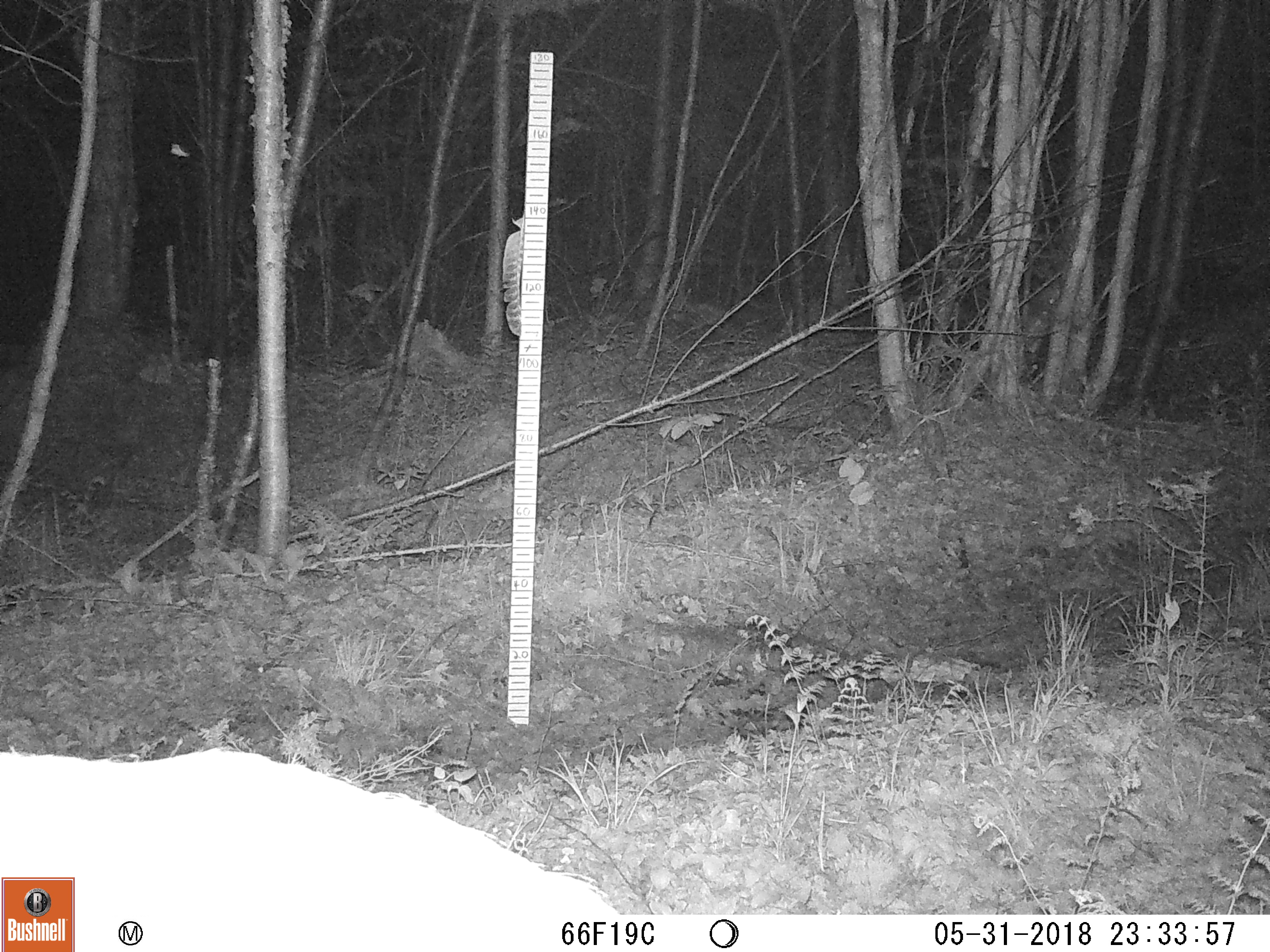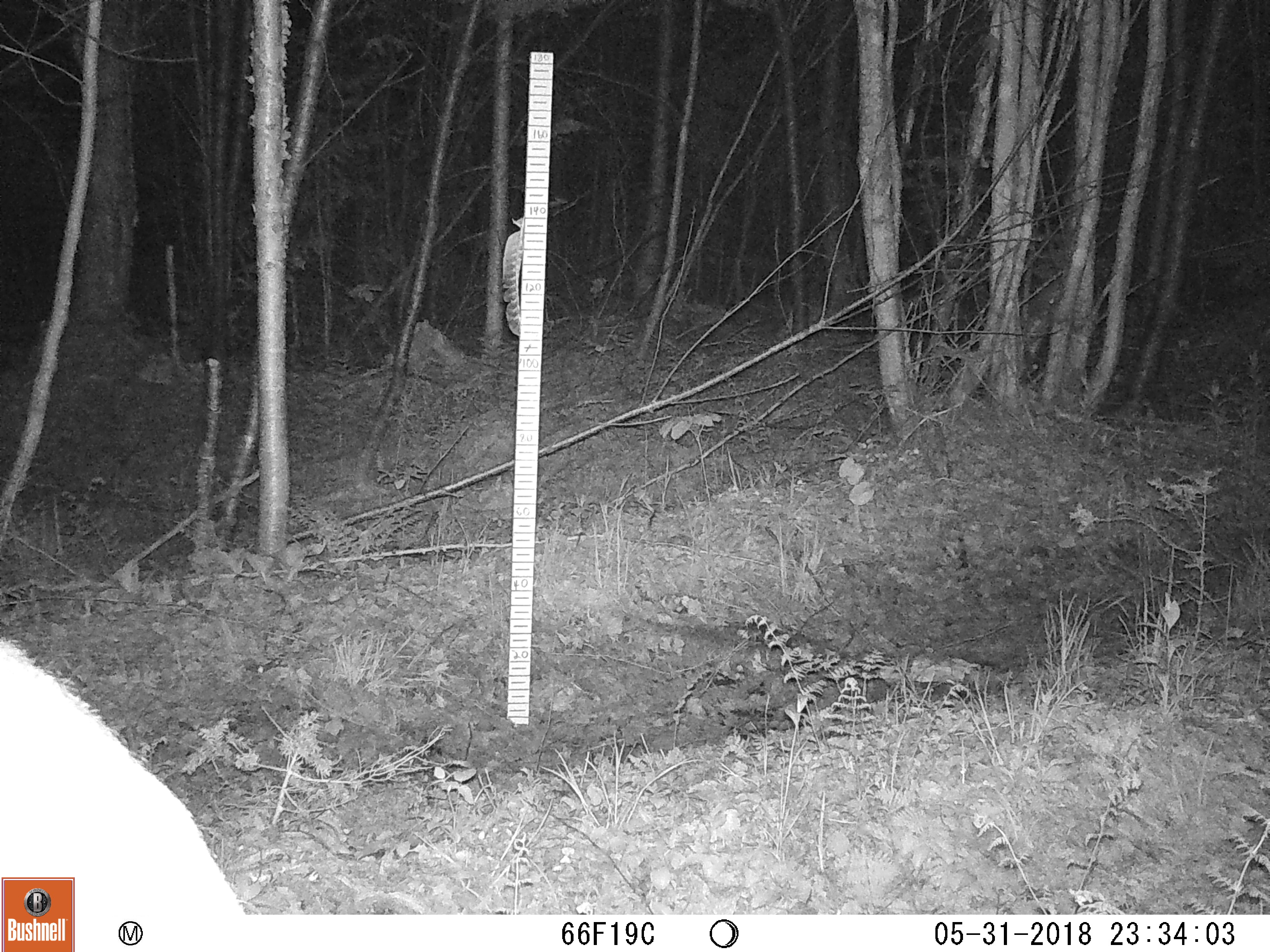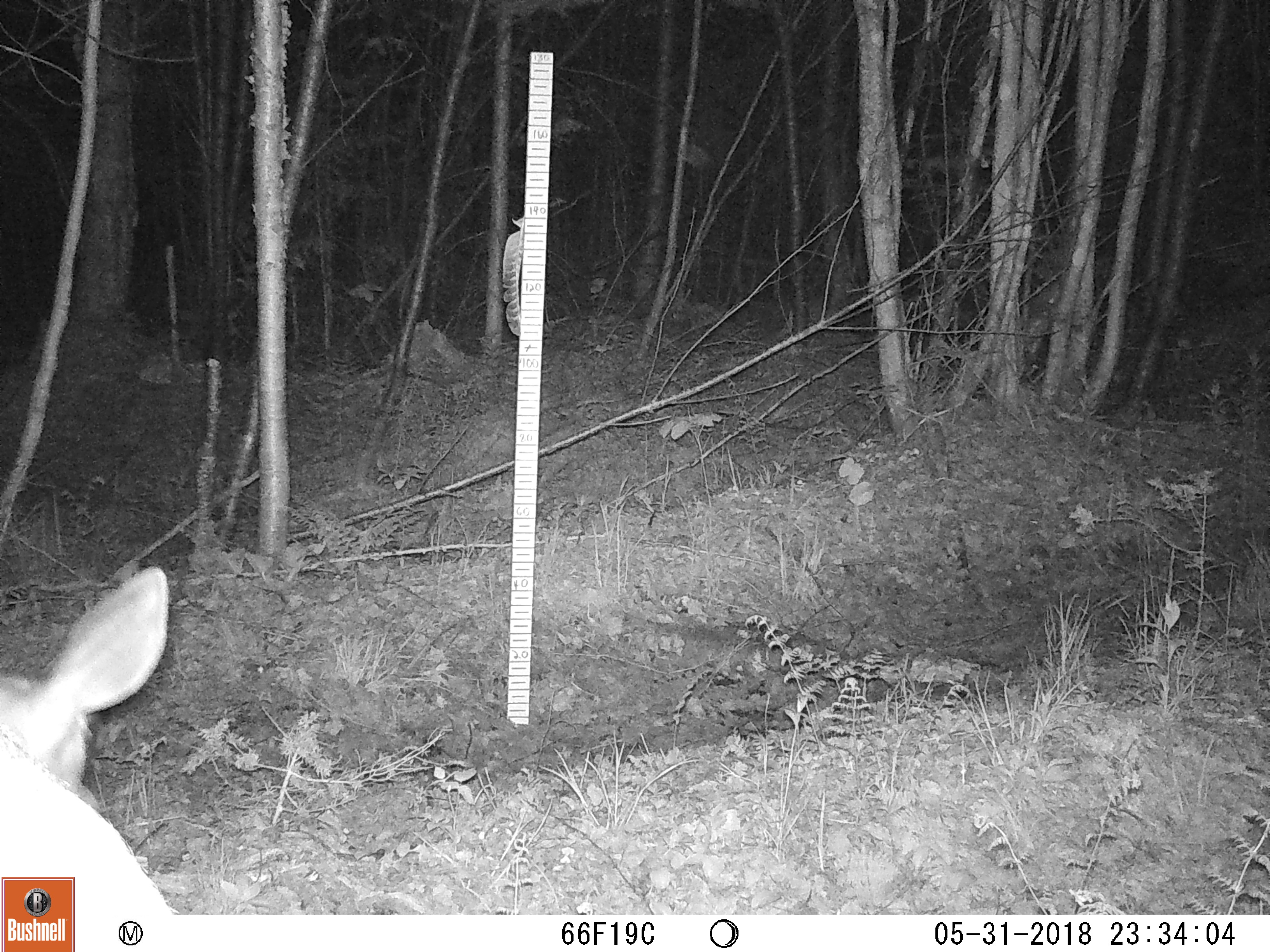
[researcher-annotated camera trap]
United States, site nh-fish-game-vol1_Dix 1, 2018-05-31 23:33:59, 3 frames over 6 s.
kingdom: Animalia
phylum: Chordata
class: Mammalia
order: Artiodactyla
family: Cervidae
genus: Odocoileus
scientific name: Odocoileus virginianus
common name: white-tailed deer